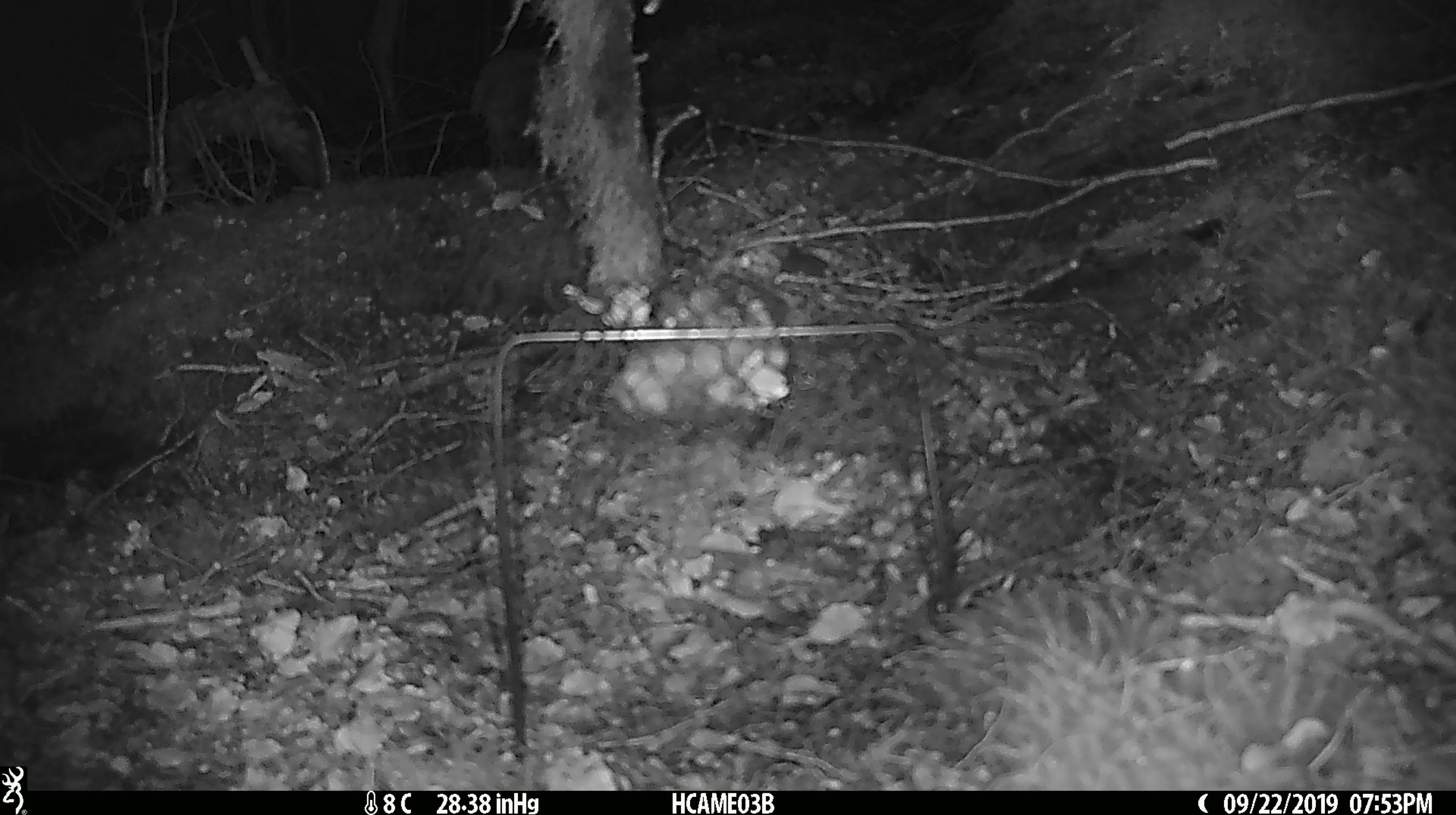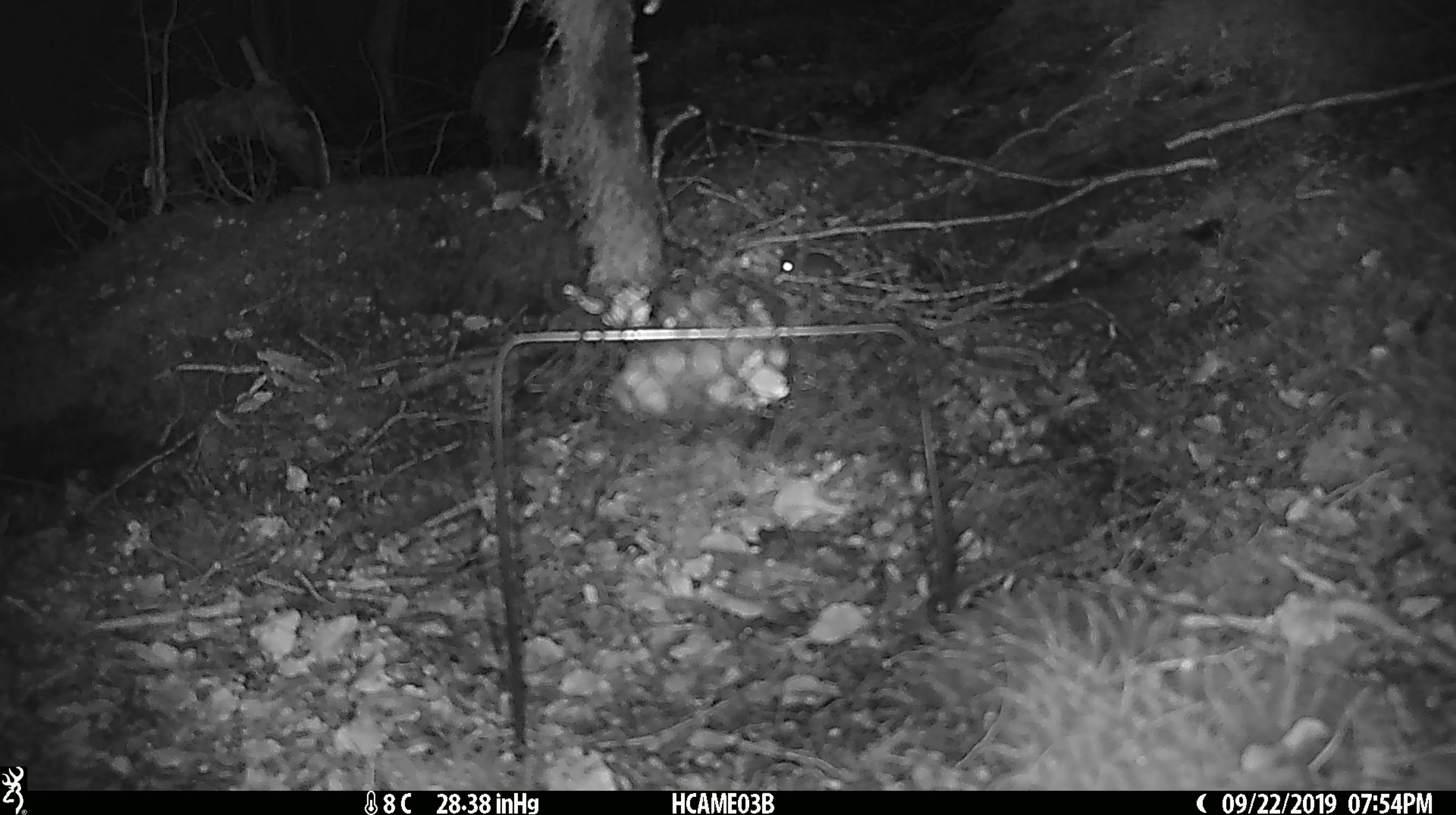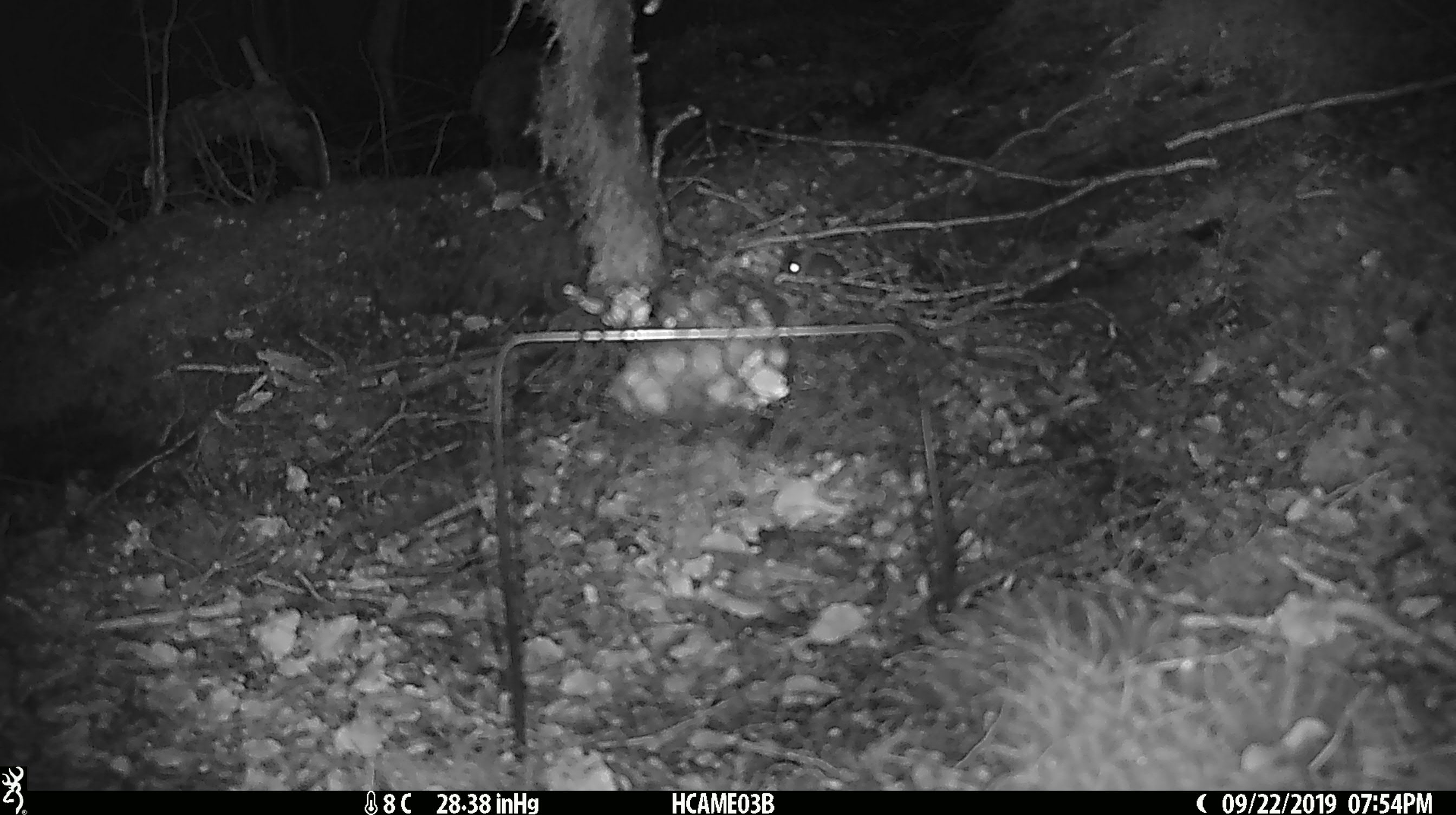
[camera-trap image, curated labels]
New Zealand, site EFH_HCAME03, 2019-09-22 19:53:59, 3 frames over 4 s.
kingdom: Animalia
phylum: Chordata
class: Mammalia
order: Rodentia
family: Muridae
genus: Mus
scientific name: Mus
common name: mouse